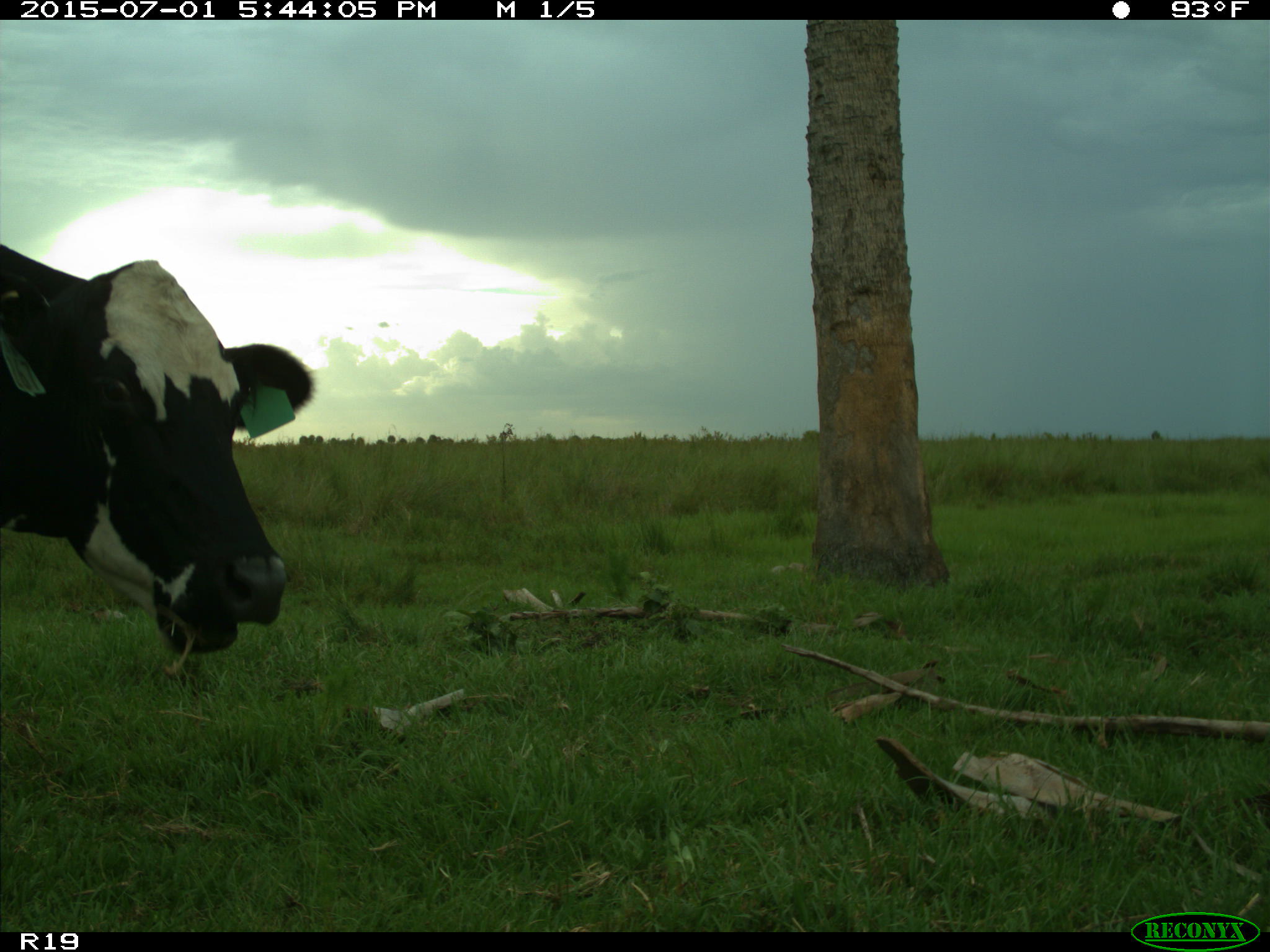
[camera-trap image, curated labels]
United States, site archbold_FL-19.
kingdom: Animalia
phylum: Chordata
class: Mammalia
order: Artiodactyla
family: Bovidae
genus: Bos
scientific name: Bos taurus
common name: domestic cow